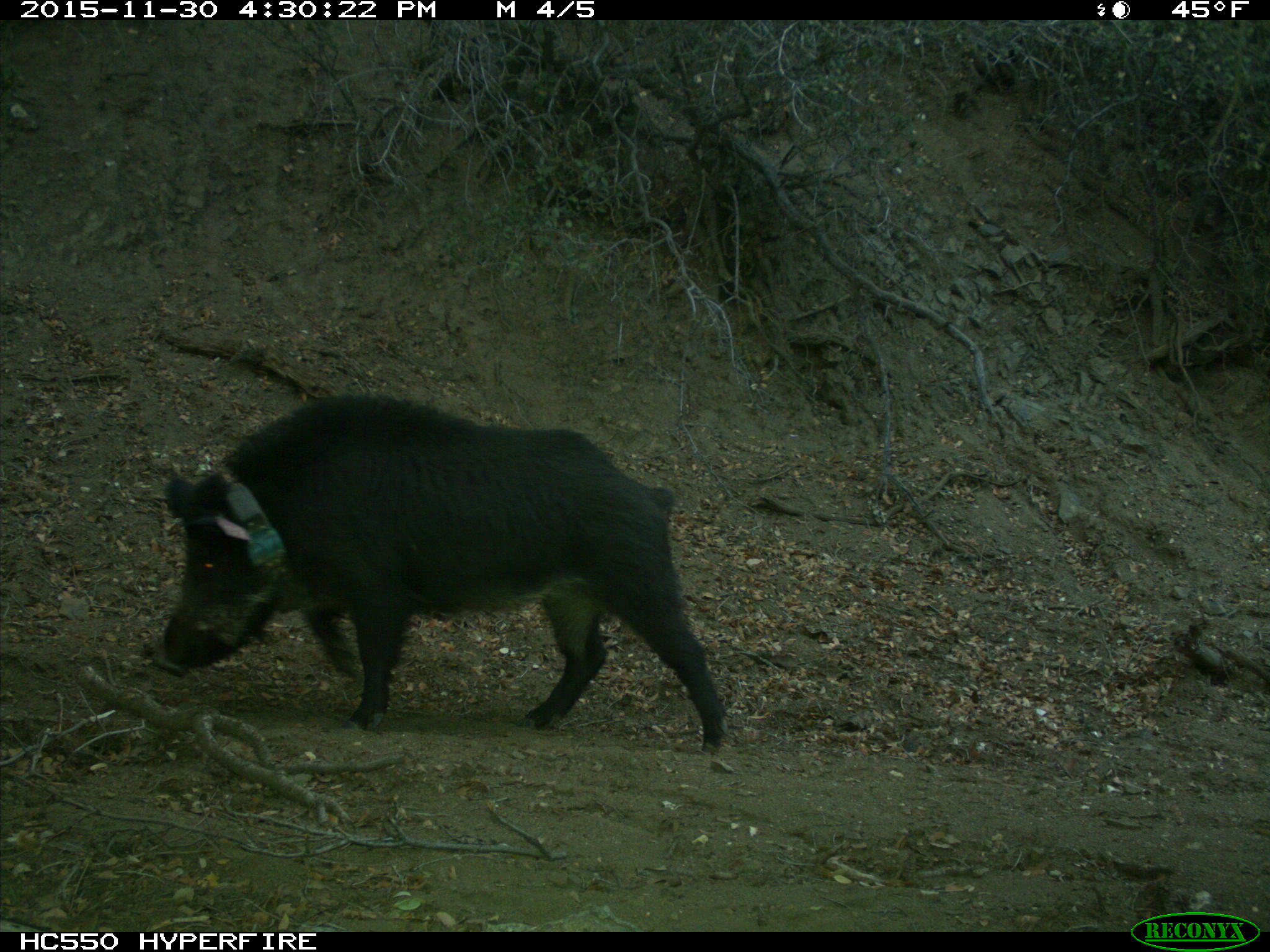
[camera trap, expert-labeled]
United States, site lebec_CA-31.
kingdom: Animalia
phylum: Chordata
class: Mammalia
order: Artiodactyla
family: Suidae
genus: Sus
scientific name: Sus scrofa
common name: wild boar